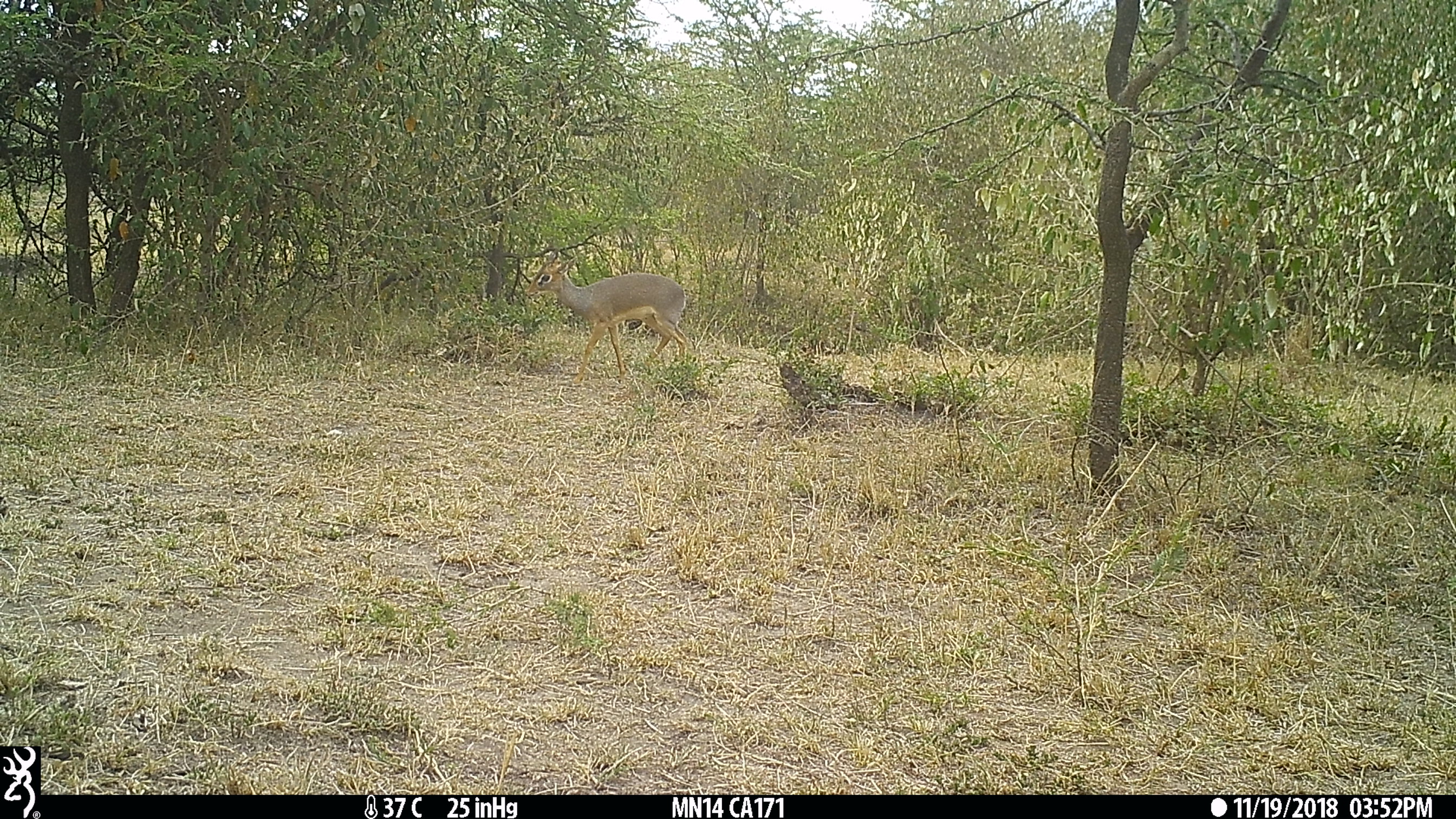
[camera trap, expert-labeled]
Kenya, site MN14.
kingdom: Animalia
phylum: Chordata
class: Mammalia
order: Artiodactyla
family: Bovidae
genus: Madoqua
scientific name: Madoqua kirkii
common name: kirk's dik-dik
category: dikdik